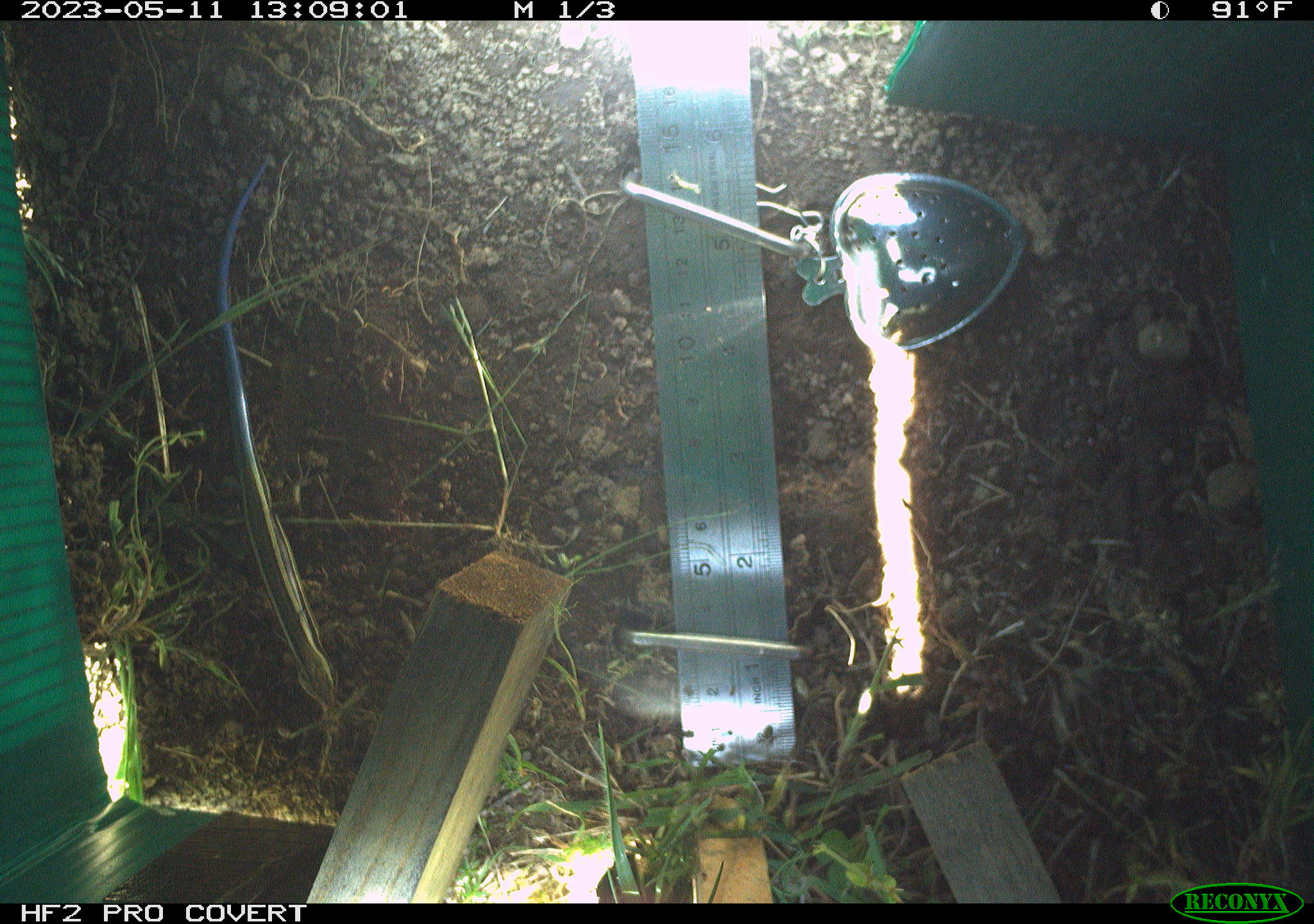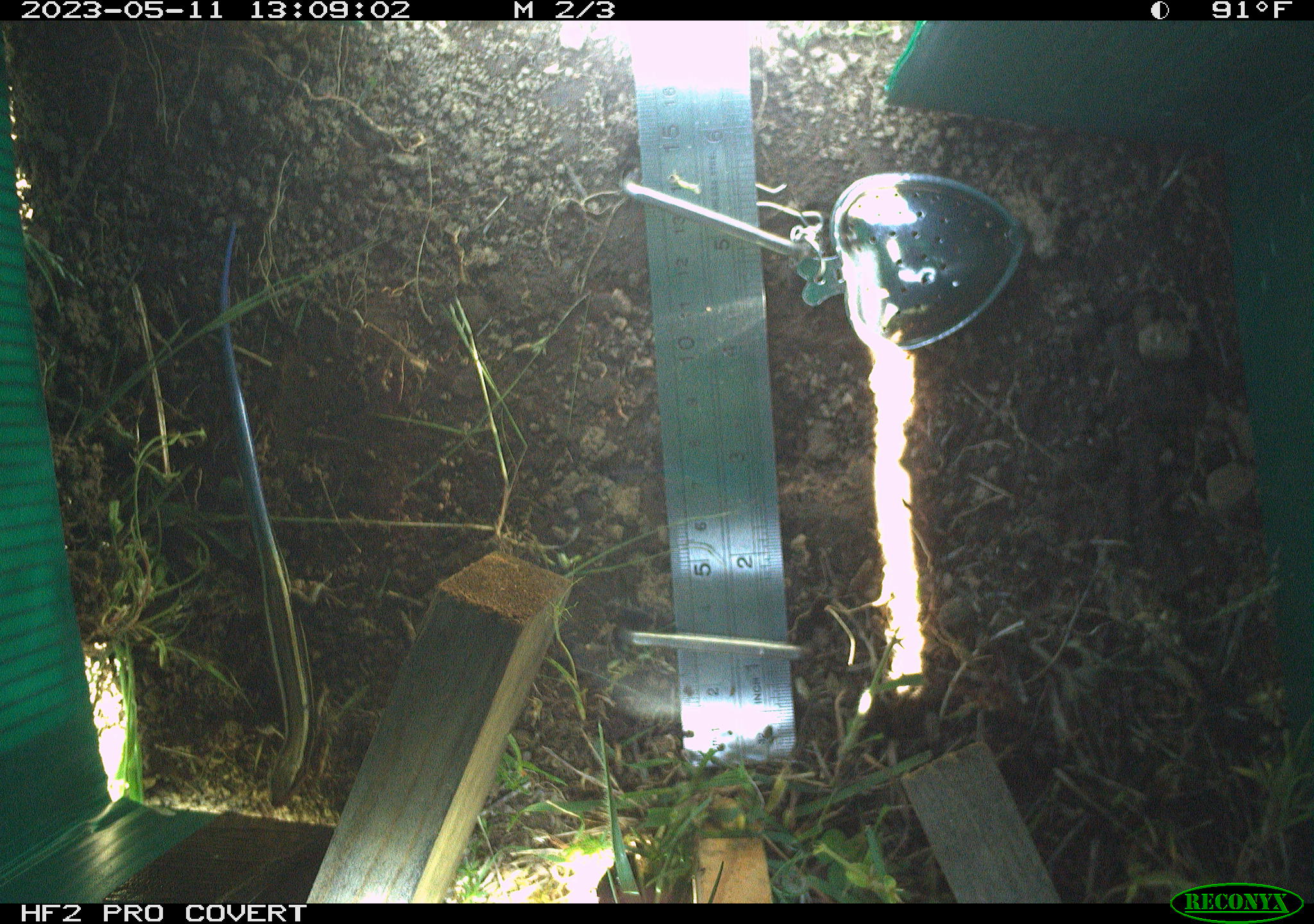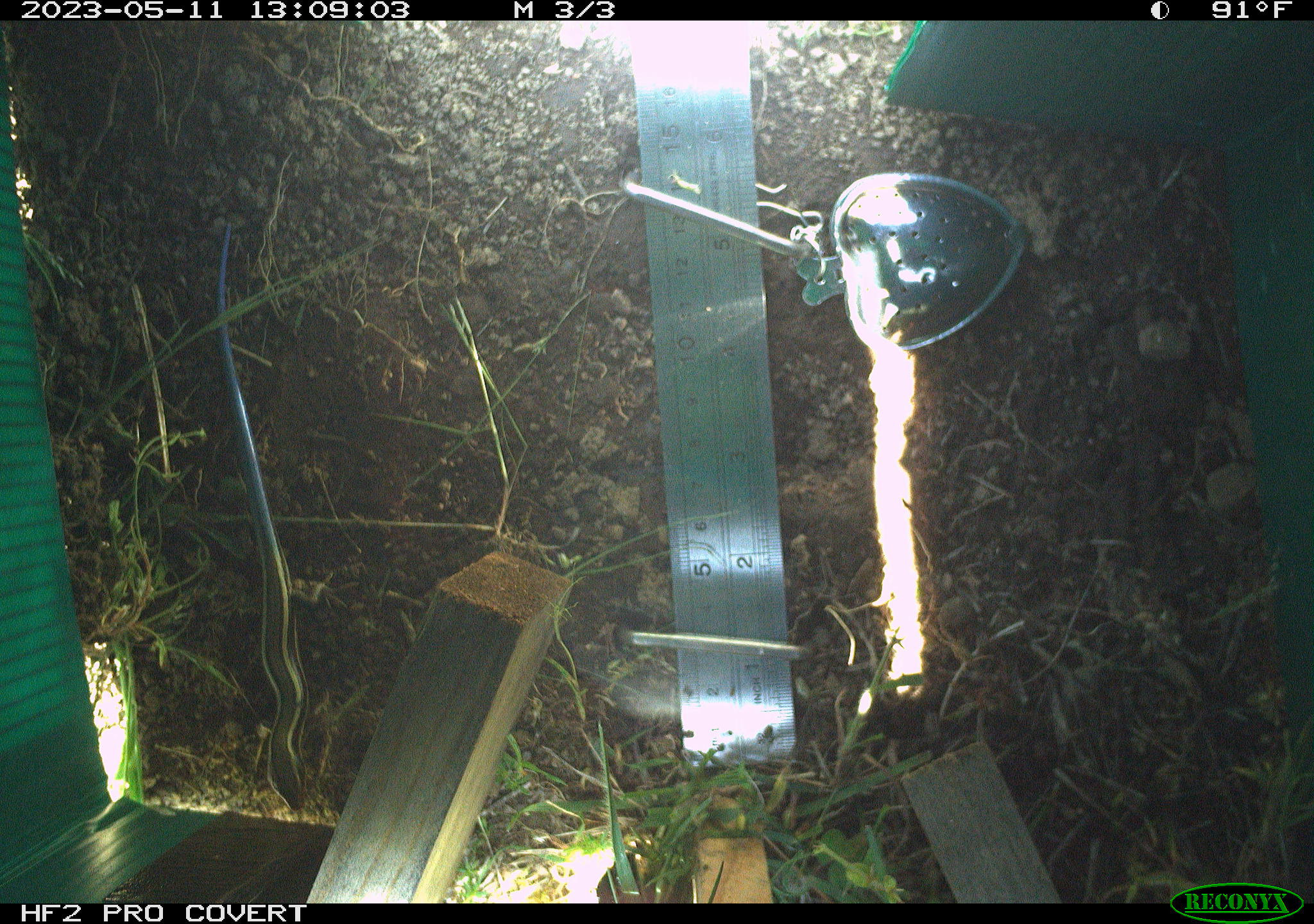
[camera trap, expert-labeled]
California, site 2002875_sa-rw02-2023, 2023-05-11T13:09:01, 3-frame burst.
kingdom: Animalia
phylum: Chordata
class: Reptilia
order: Squamata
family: Scincidae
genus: Plestiodon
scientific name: Plestiodon skiltonianus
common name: western skink